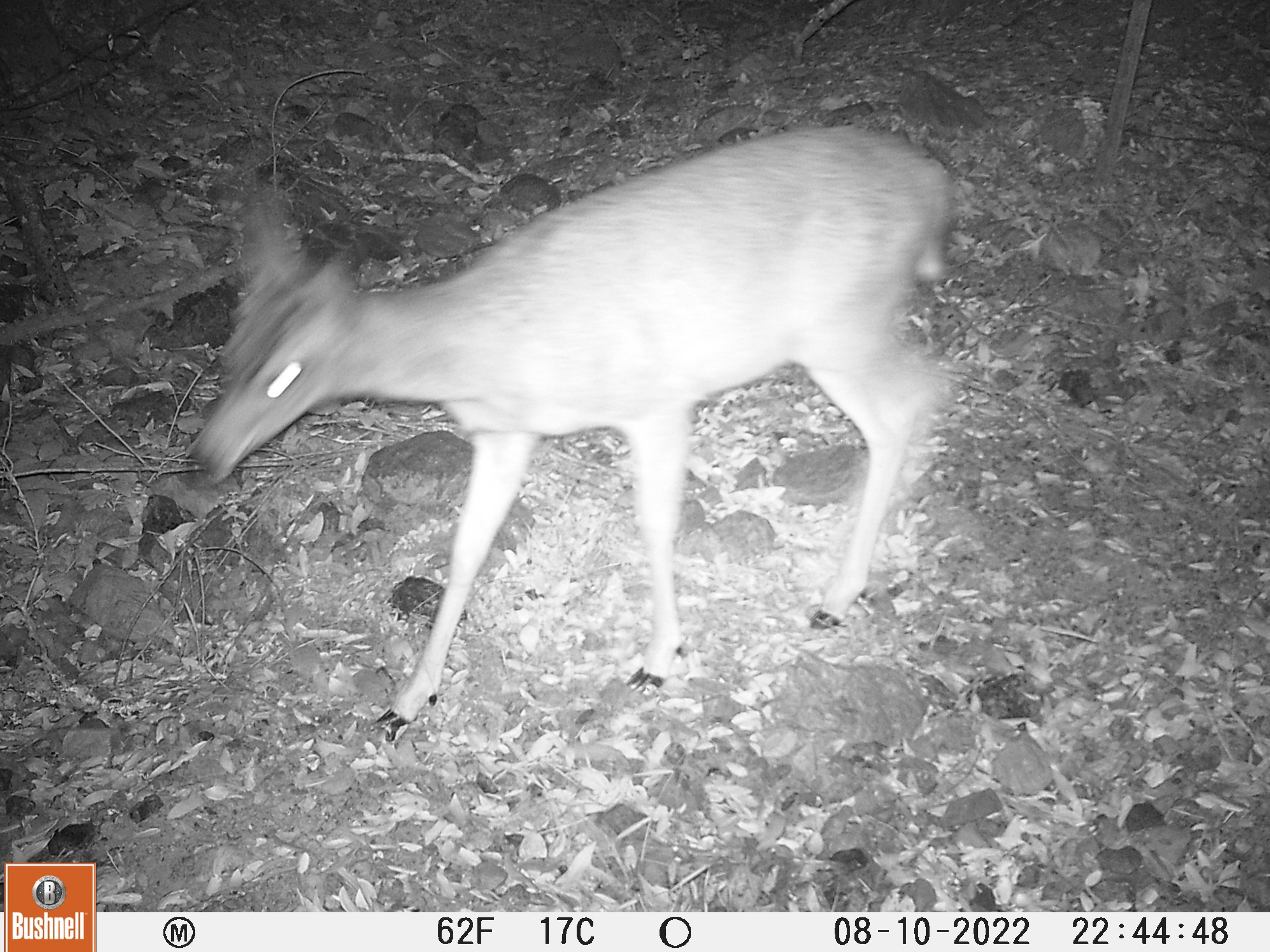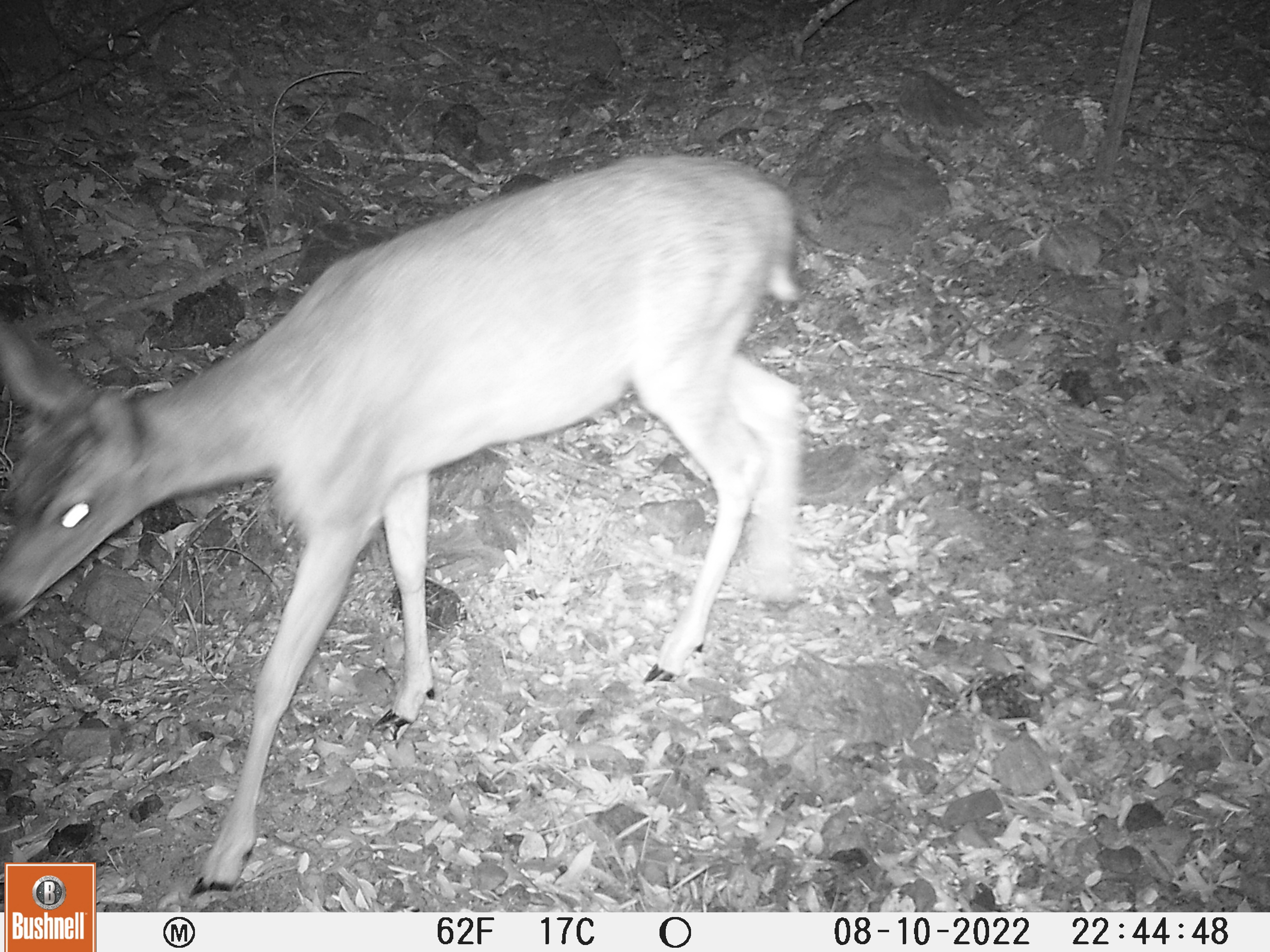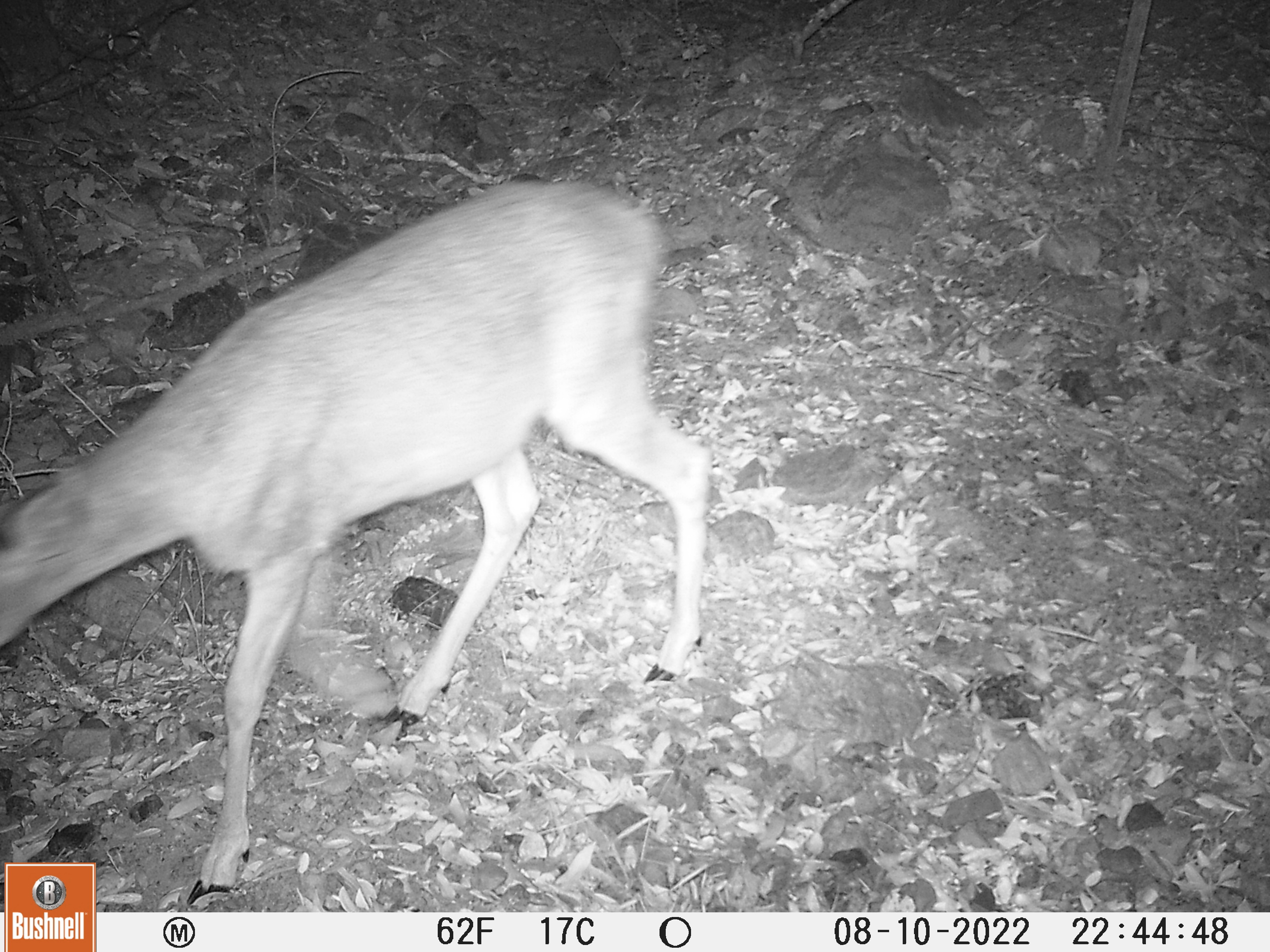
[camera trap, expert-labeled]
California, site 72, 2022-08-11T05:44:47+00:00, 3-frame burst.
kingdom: Animalia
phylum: Chordata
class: Mammalia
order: Artiodactyla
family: Cervidae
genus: Odocoileus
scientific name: Odocoileus hemionus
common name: mule deer